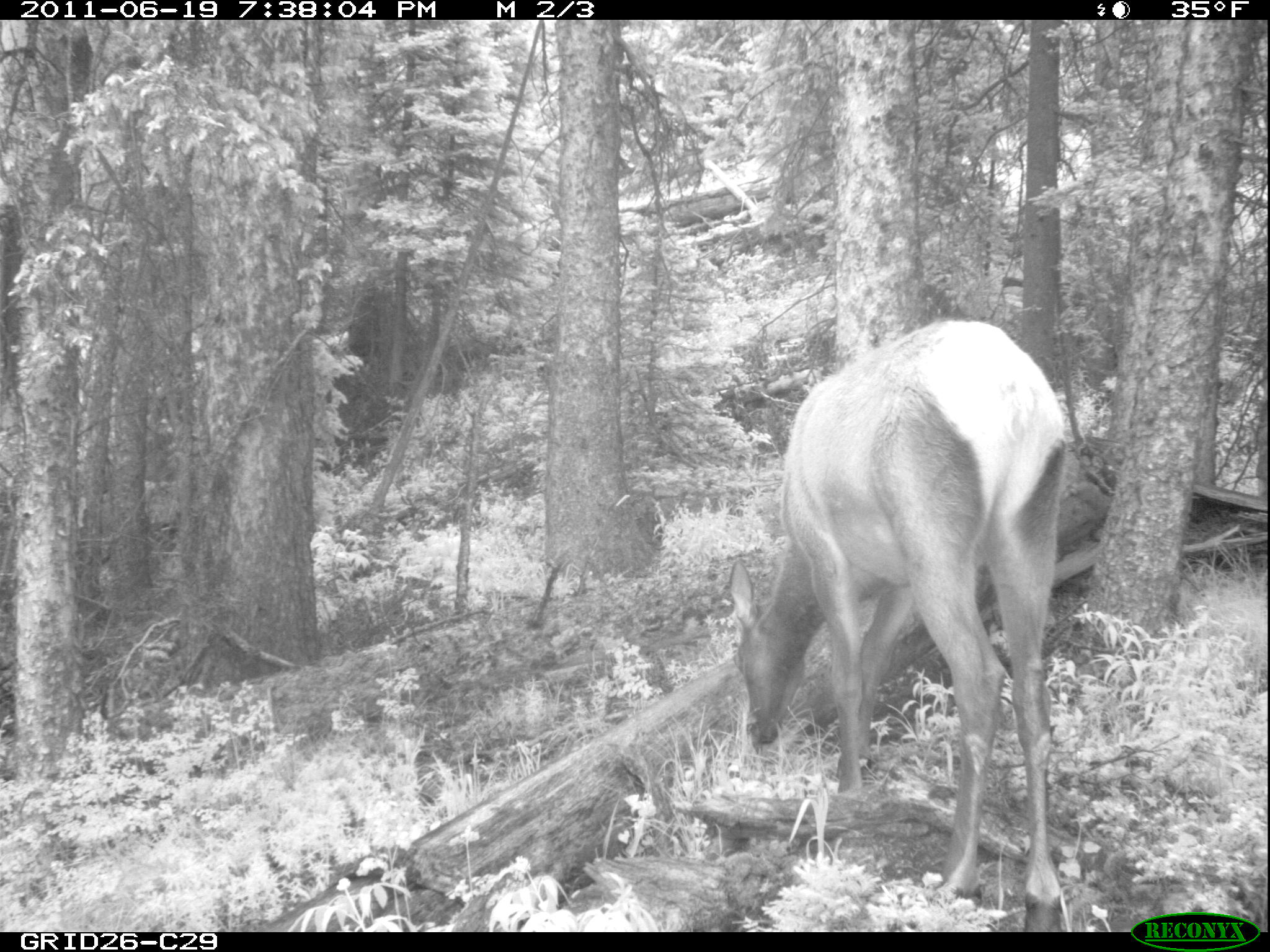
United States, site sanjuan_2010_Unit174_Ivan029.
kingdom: Animalia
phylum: Chordata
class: Mammalia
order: Artiodactyla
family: Cervidae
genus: Cervus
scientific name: Cervus elaphus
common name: red deer